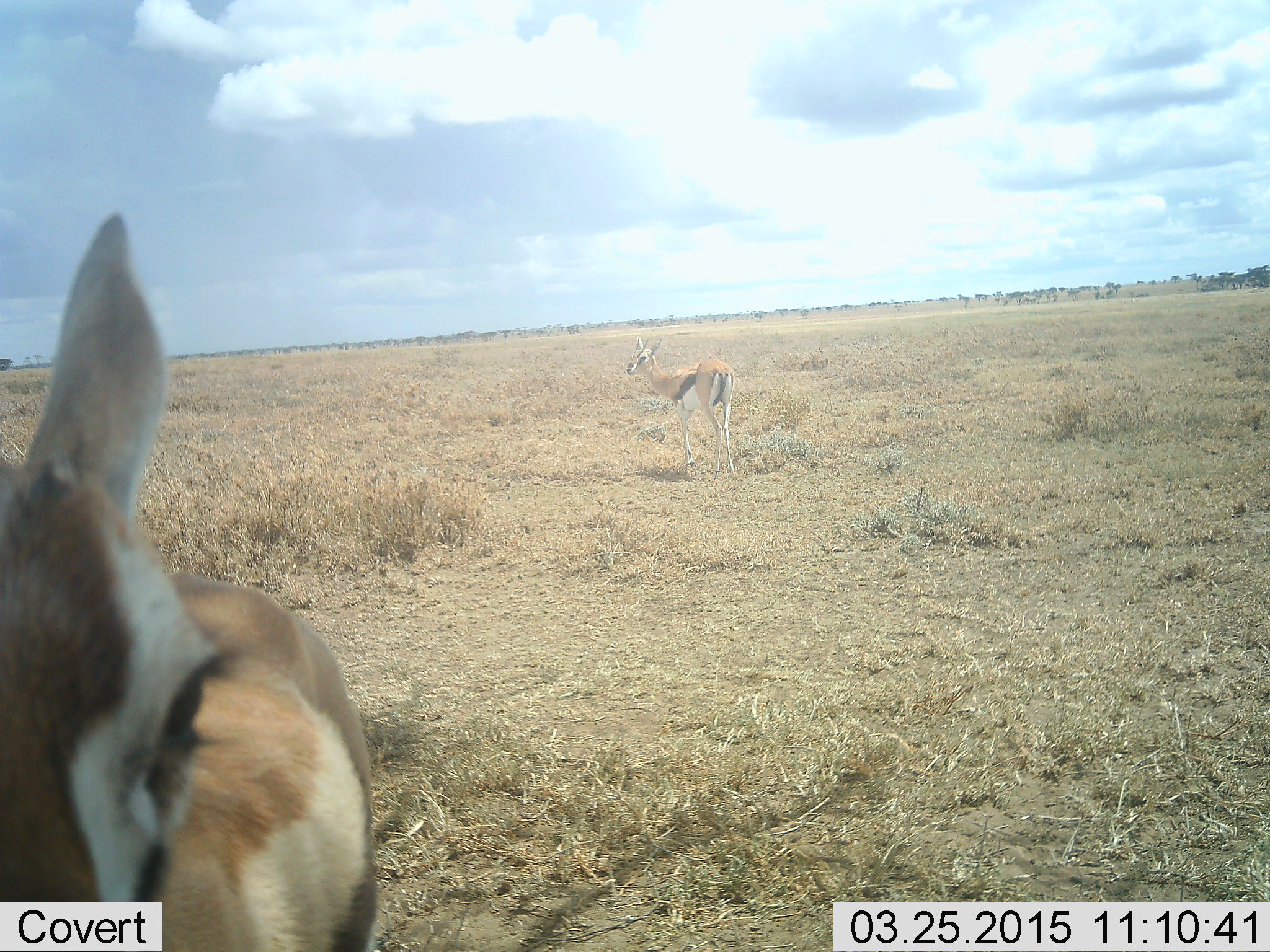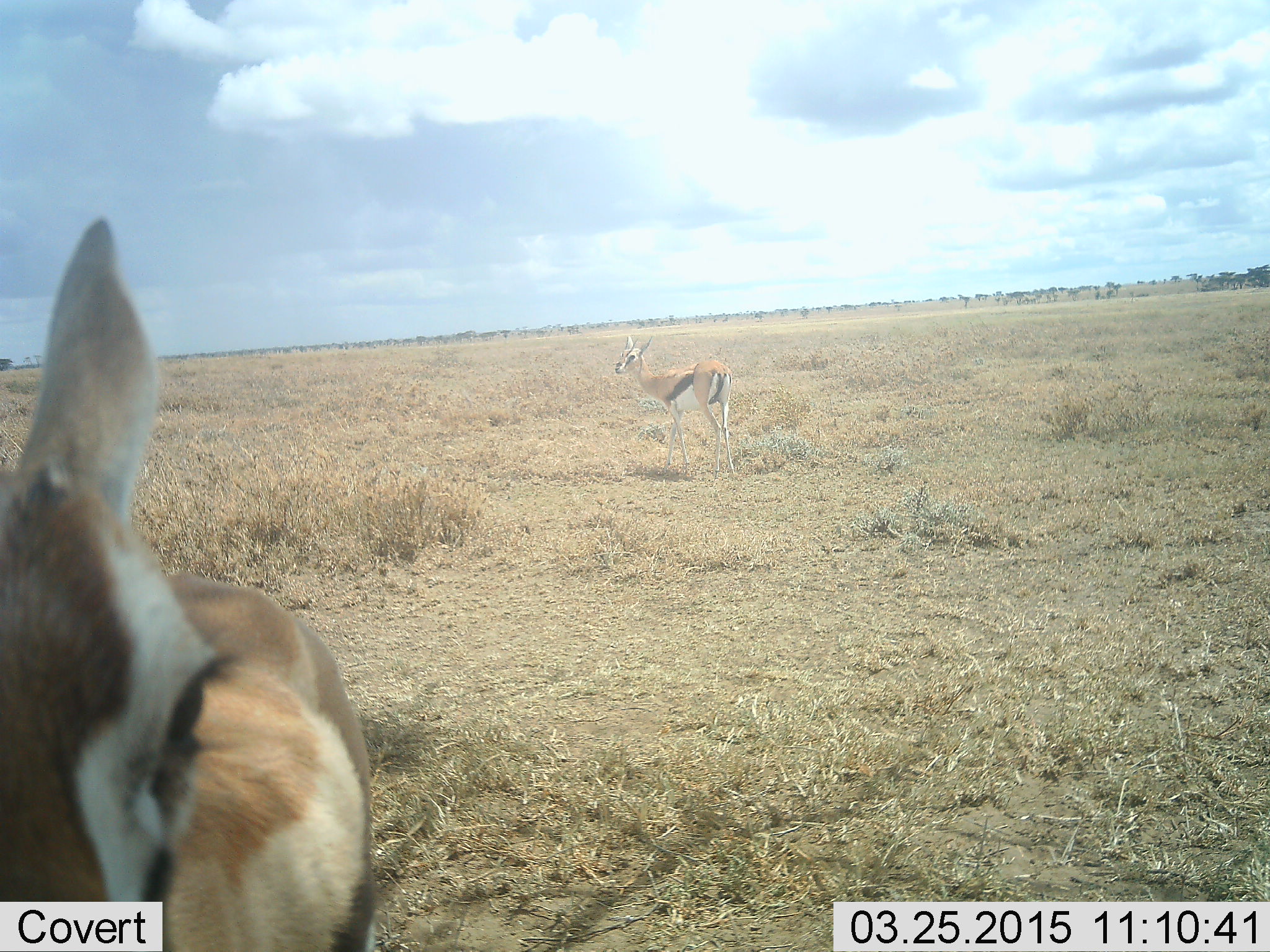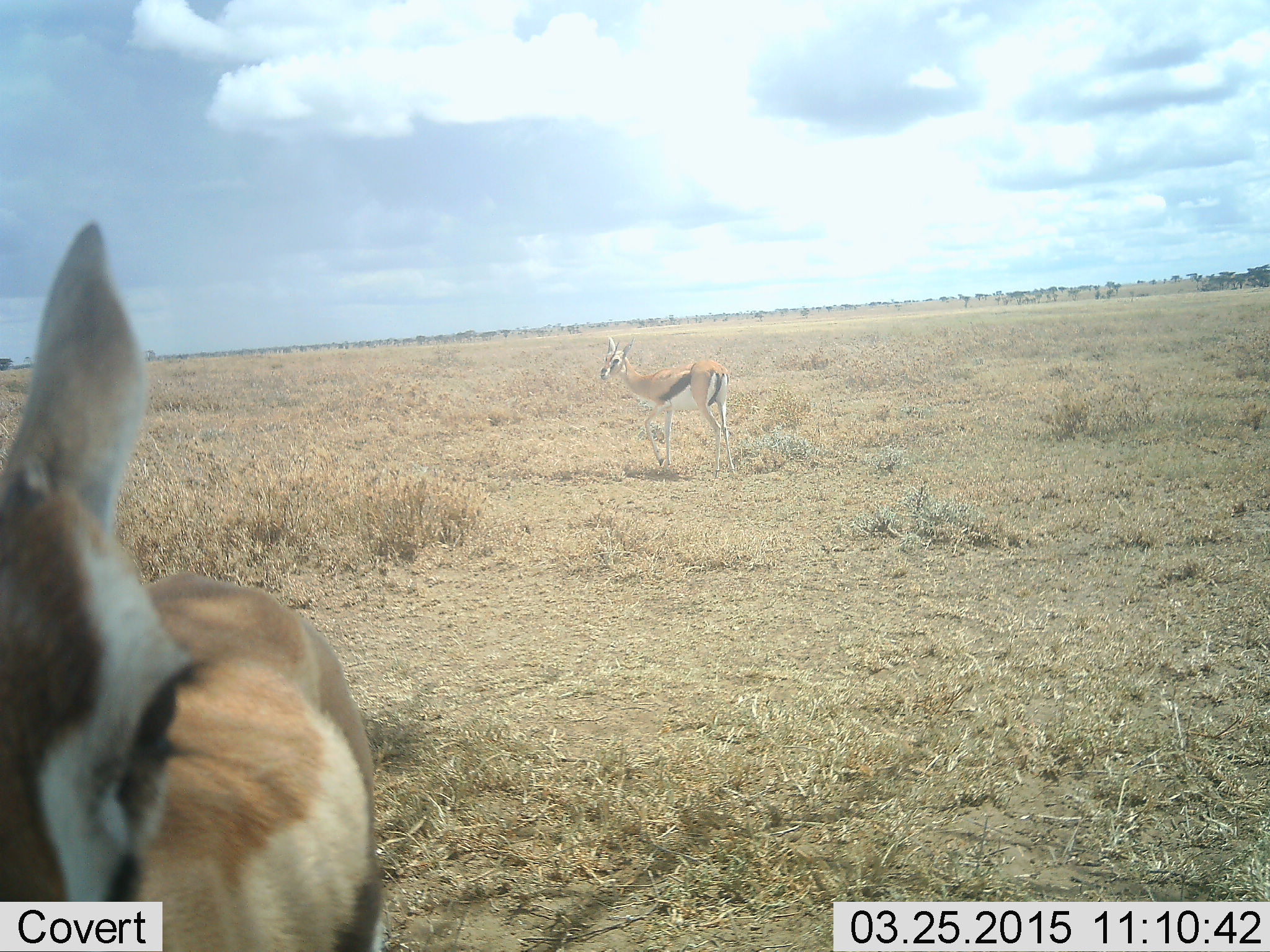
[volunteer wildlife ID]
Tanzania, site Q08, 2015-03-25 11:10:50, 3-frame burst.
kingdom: Animalia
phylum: Chordata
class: Mammalia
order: Artiodactyla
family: Bovidae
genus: Eudorcas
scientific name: Eudorcas thomsonii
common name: thomson's gazelle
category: gazellethomsons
Gazellethomsons (thomson's gazelle) (Eudorcas thomsonii), count 2. Behavior (volunteer vote fractions): standing 80%, resting 10%, moving 0%, interacting 10%. Young present (vote fraction): 0%. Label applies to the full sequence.